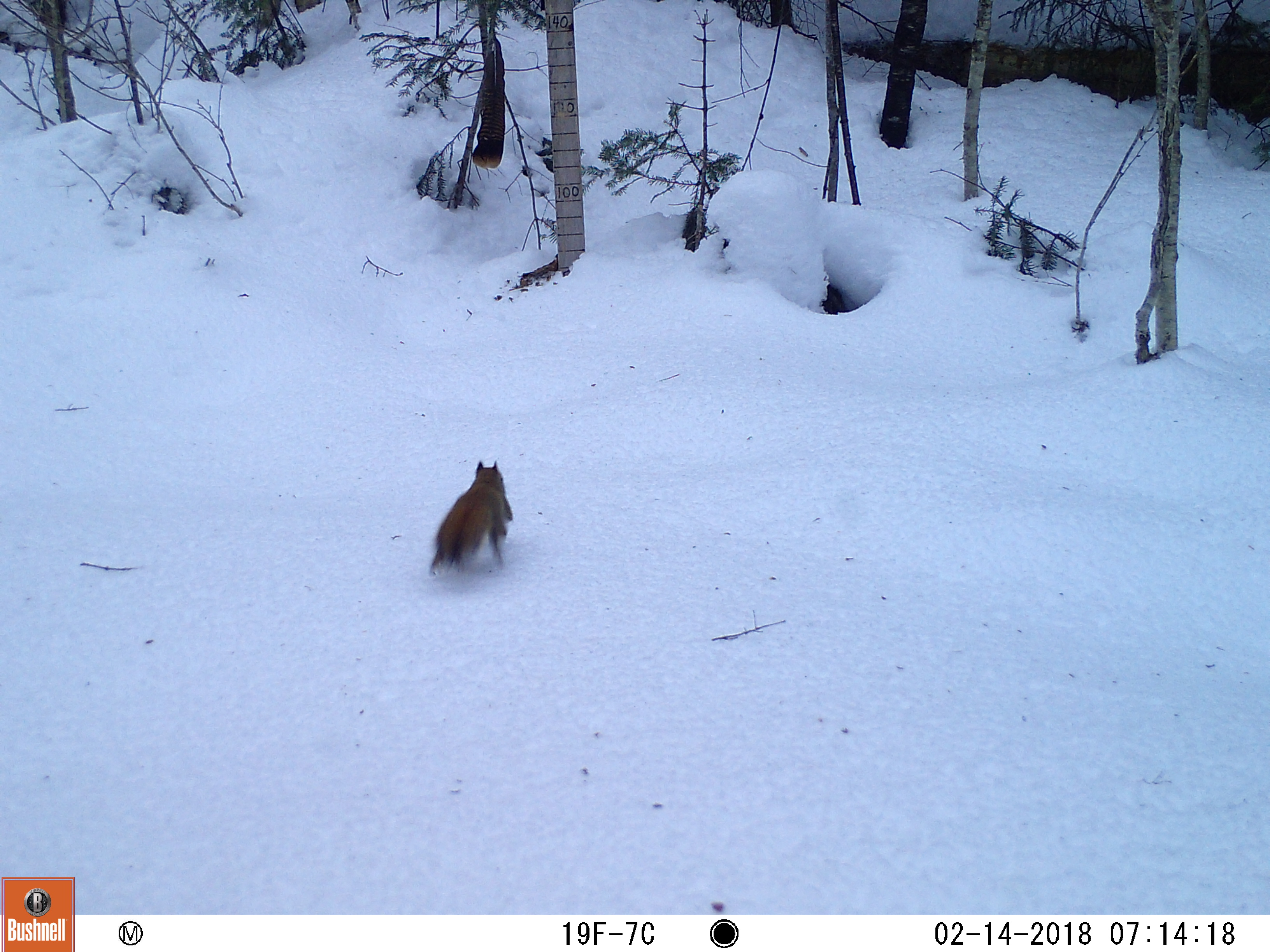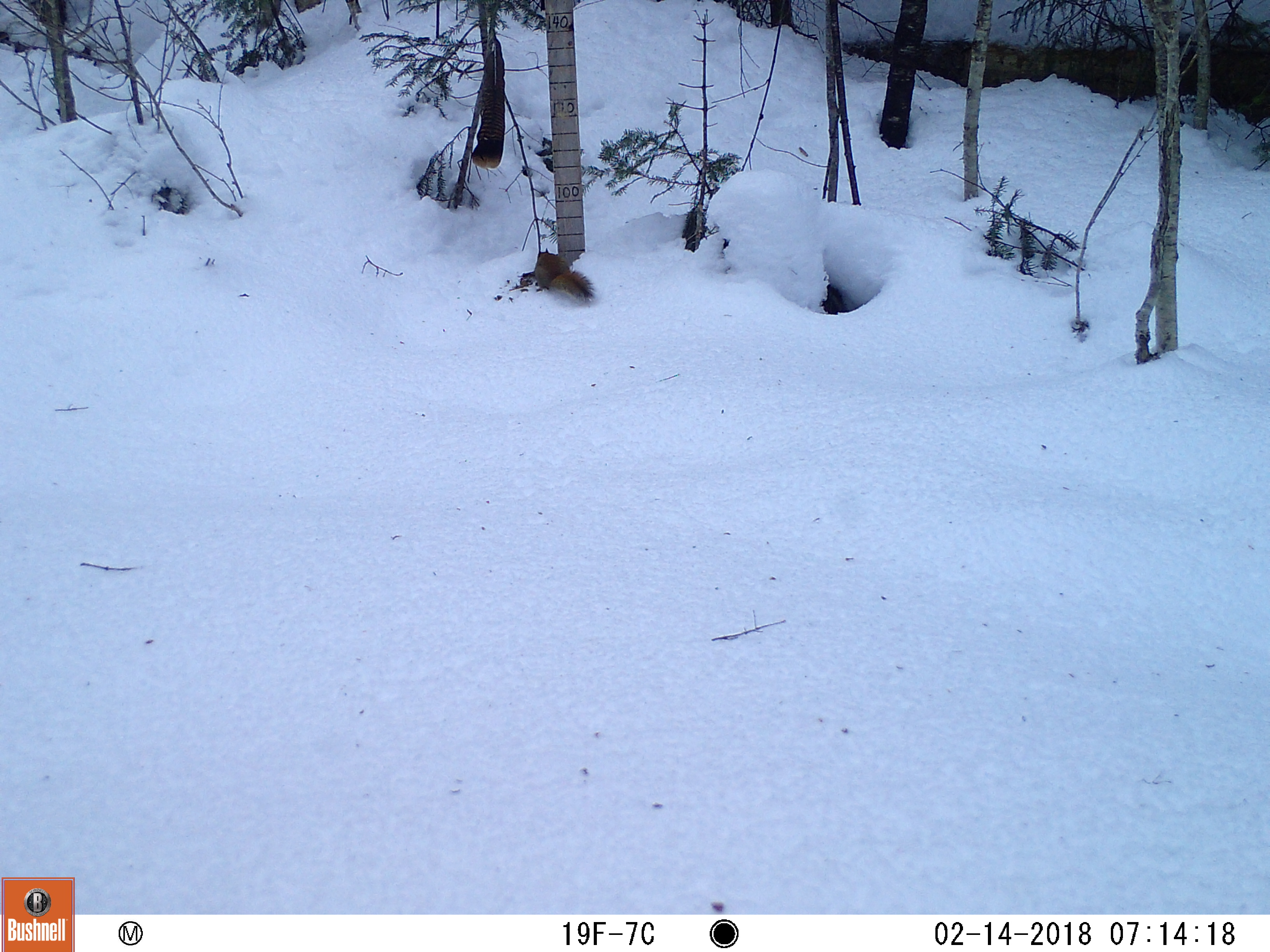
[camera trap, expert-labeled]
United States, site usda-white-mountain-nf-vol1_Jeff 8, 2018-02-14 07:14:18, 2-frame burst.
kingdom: Animalia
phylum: Chordata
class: Mammalia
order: Rodentia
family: Sciuridae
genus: Tamiasciurus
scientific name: Tamiasciurus hudsonicus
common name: red squirrel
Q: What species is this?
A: Red squirrel (Tamiasciurus hudsonicus).